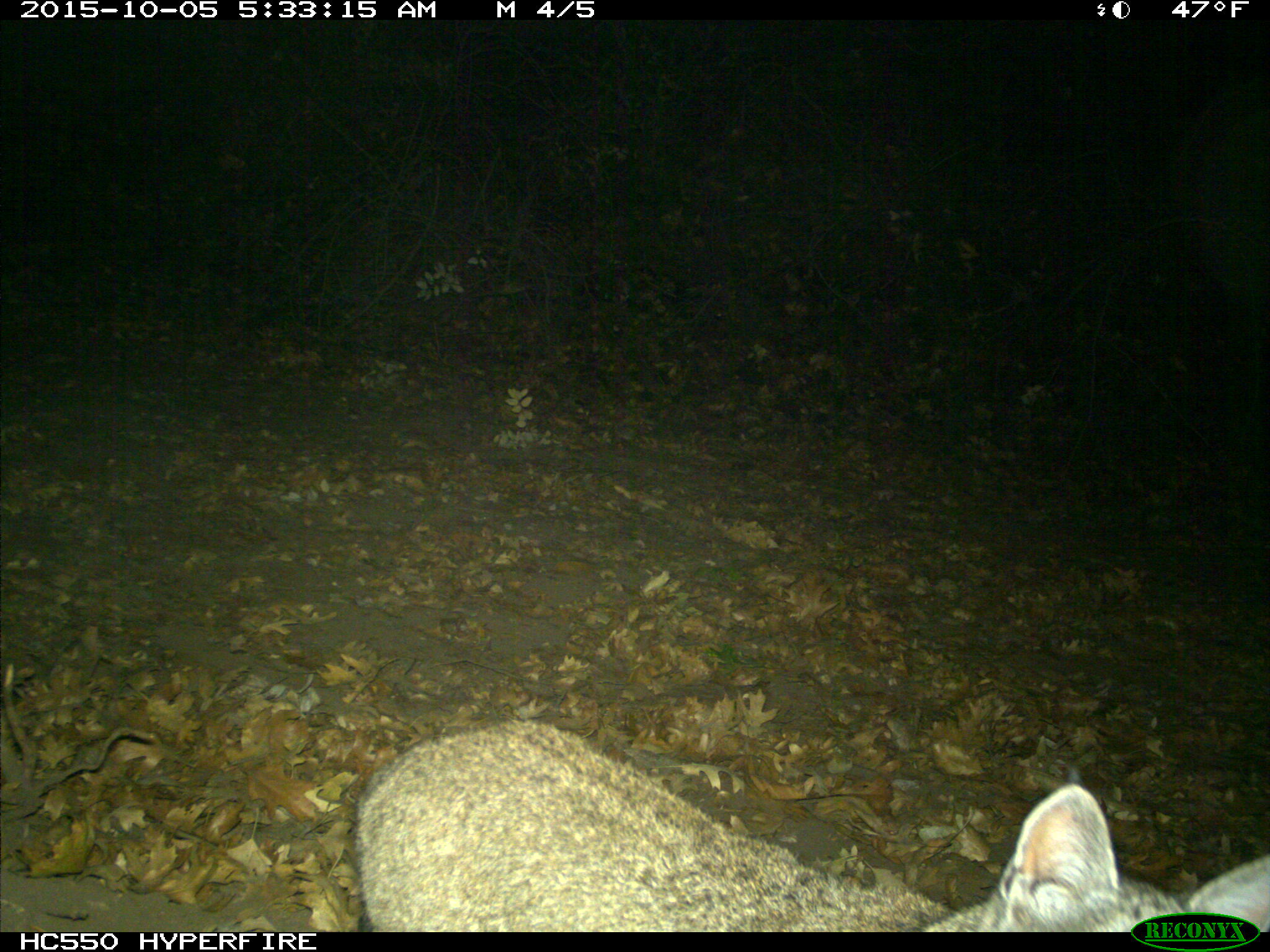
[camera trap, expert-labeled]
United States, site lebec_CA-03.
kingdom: Animalia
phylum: Chordata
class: Mammalia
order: Carnivora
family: Felidae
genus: Lynx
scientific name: Lynx rufus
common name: bobcat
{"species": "Lynx rufus (bobcat)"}